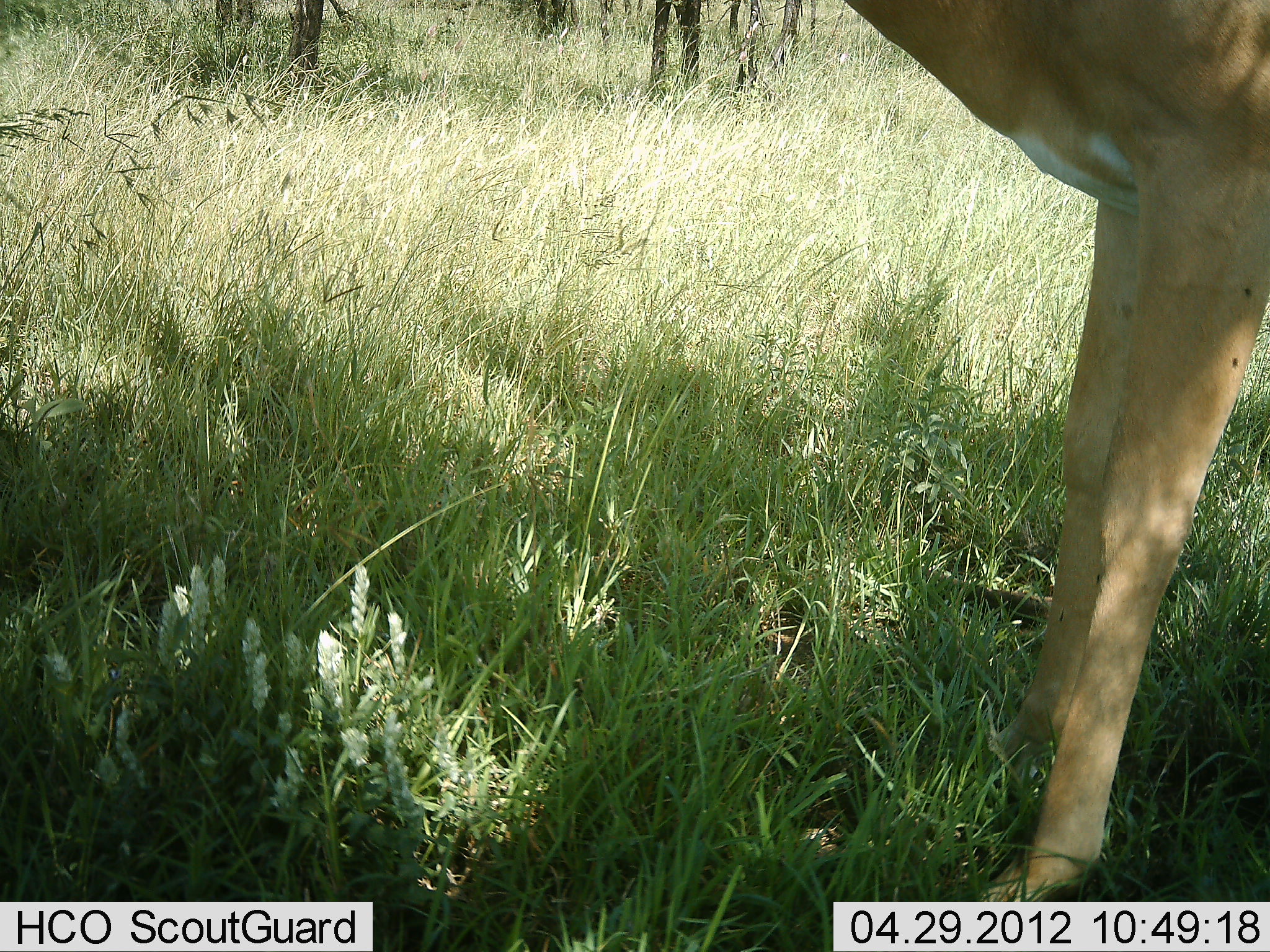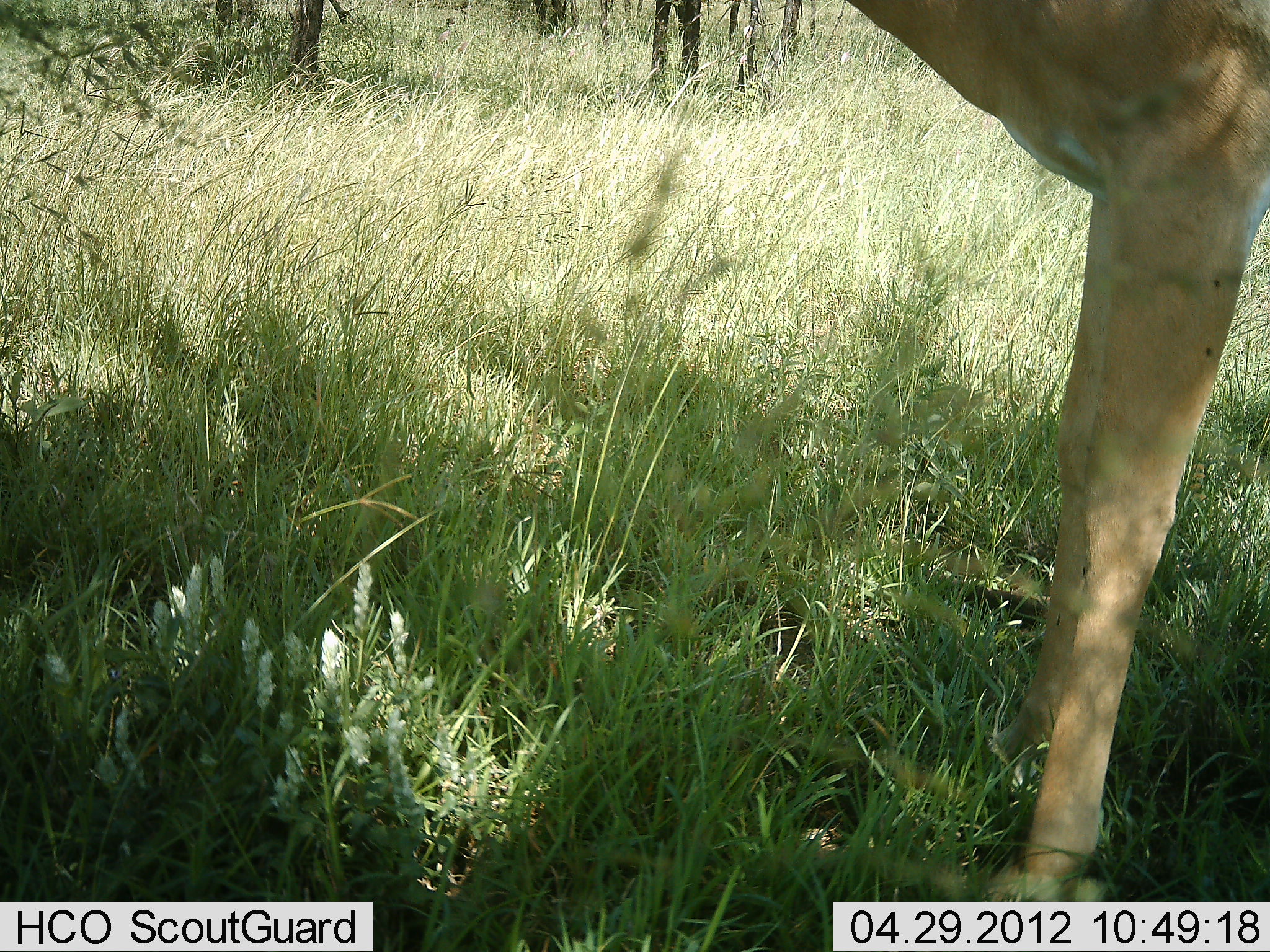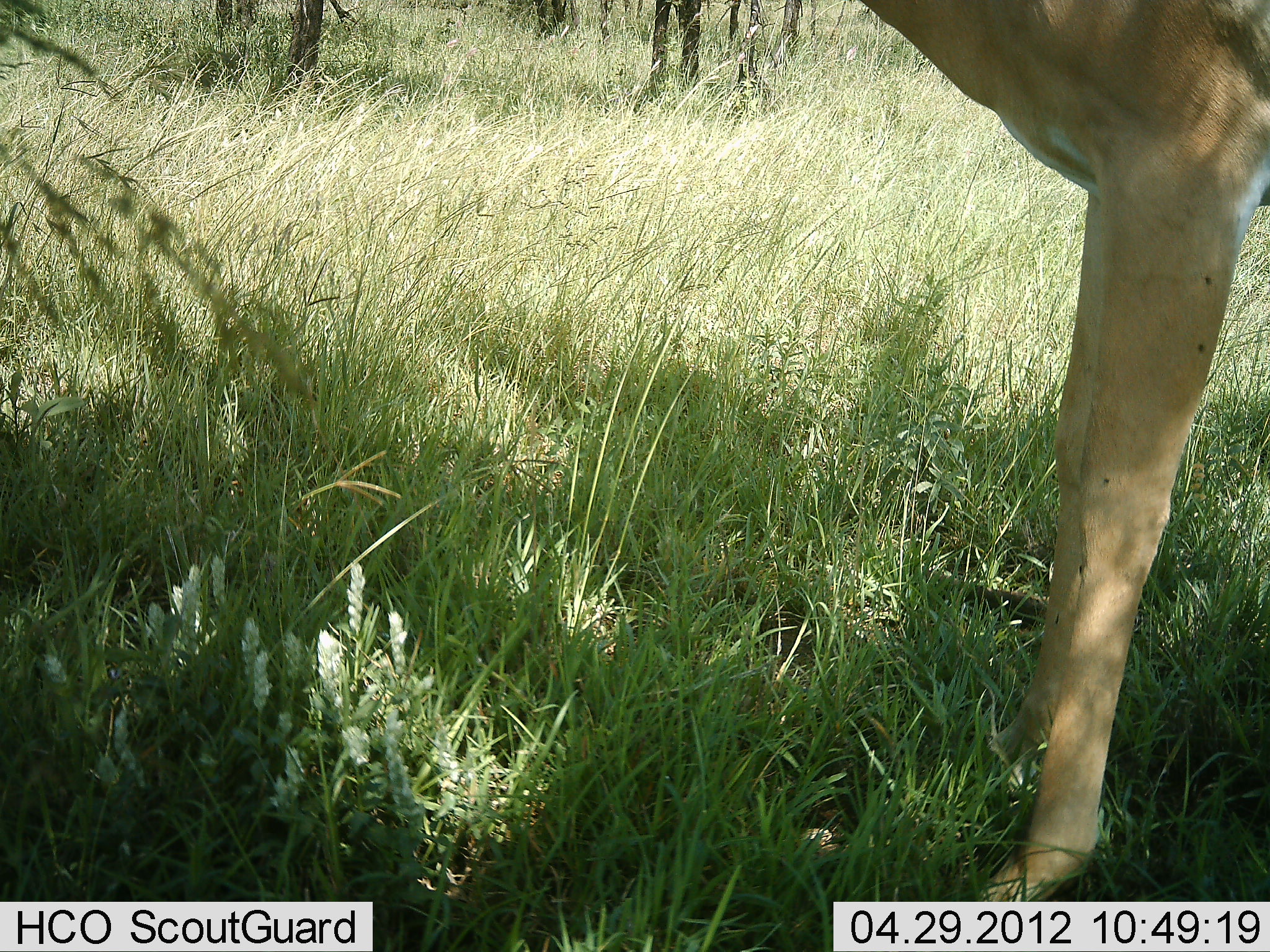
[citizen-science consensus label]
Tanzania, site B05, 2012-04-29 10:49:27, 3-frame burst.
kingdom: Animalia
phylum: Chordata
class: Mammalia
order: Artiodactyla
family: Bovidae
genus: Aepyceros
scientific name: Aepyceros melampus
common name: impala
Impala (Aepyceros melampus), count 1. Behavior (volunteer vote fractions): standing 100%, resting 0%, moving 0%, interacting 0%. Young present (vote fraction): 0%. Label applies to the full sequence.